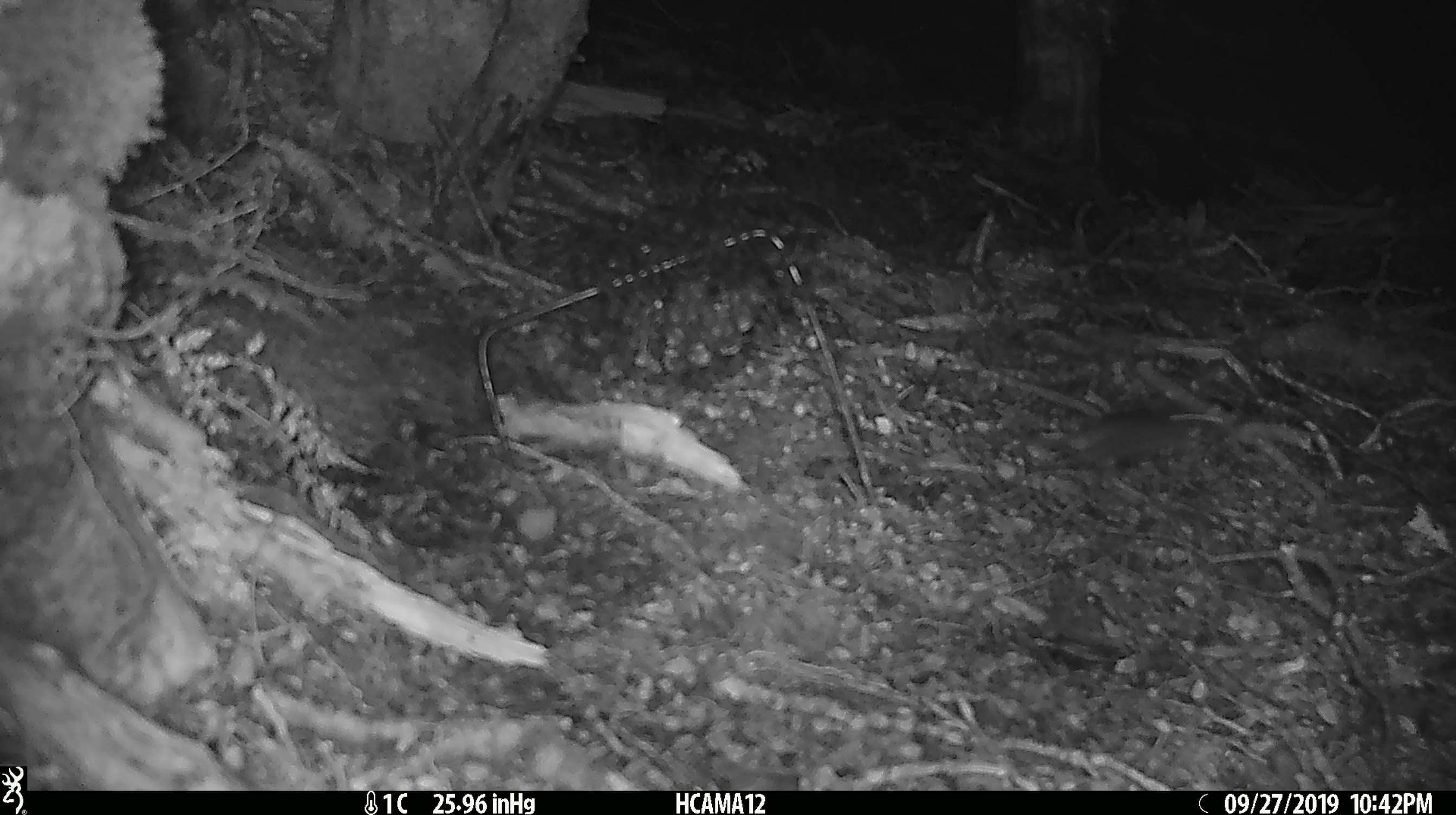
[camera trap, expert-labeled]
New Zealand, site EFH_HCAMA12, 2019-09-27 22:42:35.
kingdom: Animalia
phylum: Chordata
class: Mammalia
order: Rodentia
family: Muridae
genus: Mus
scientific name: Mus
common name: mouse